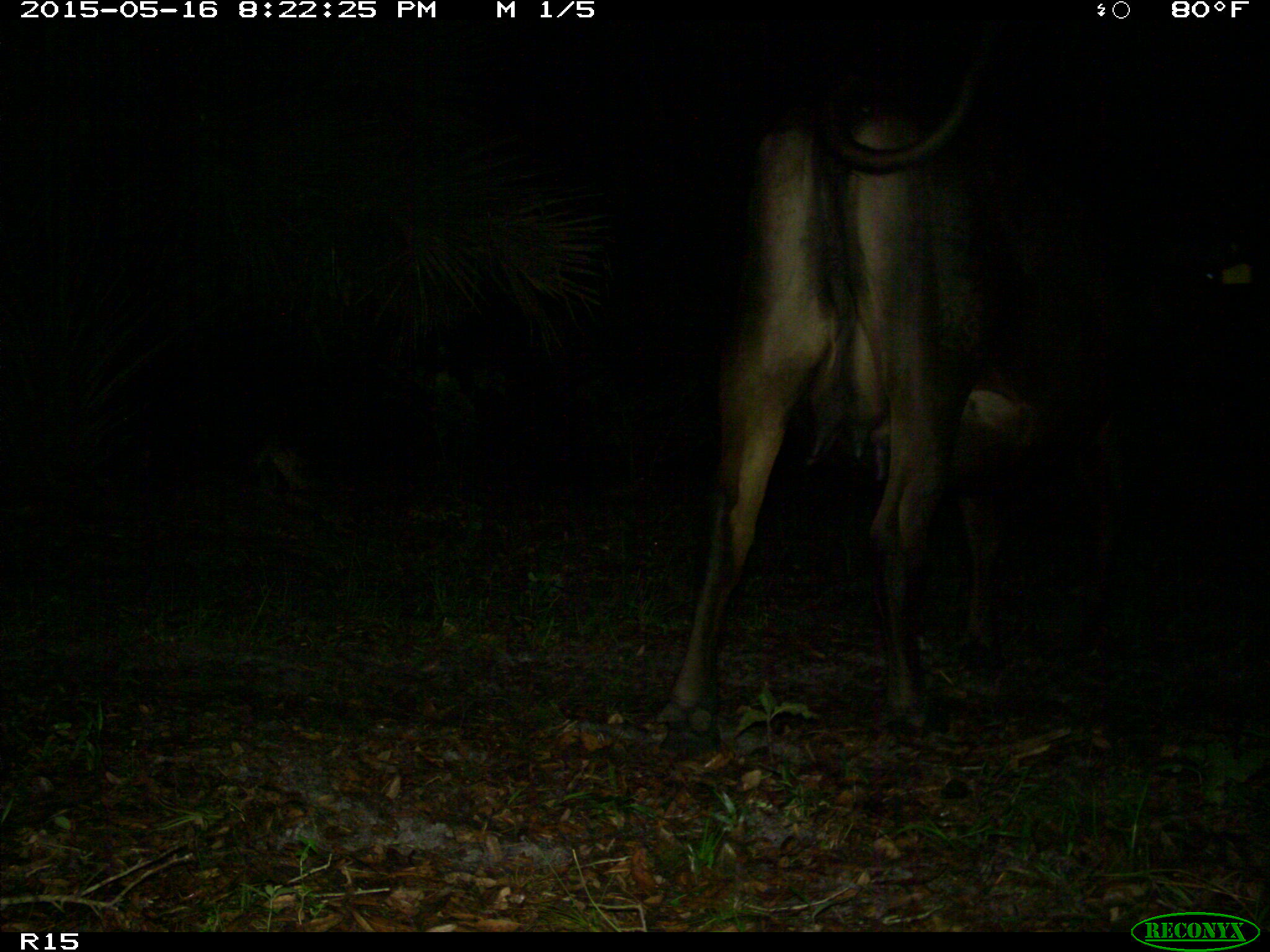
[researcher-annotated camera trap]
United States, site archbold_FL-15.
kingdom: Animalia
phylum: Chordata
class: Mammalia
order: Artiodactyla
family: Bovidae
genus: Bos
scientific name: Bos taurus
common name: domestic cow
Bos taurus (domestic cow).